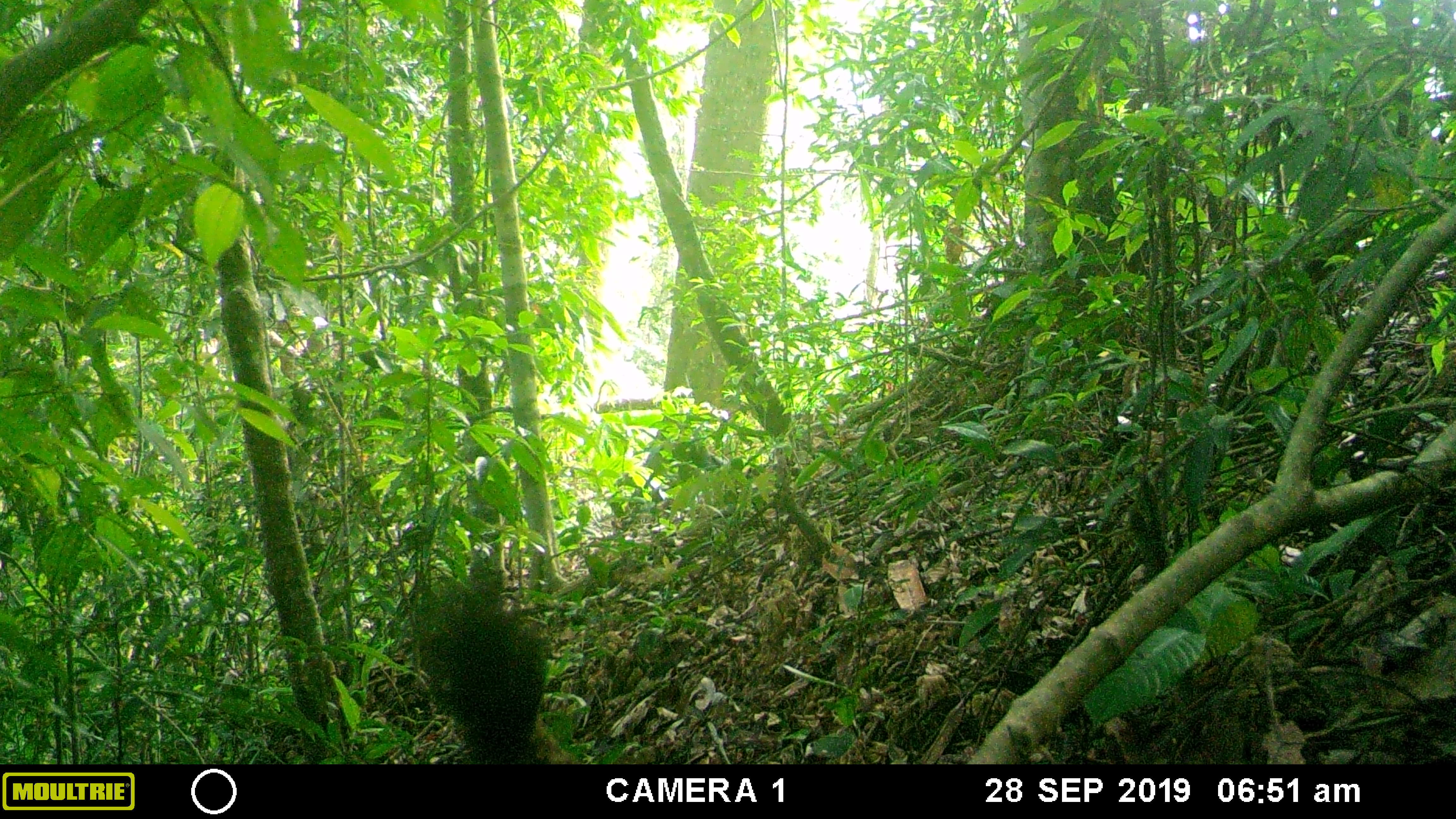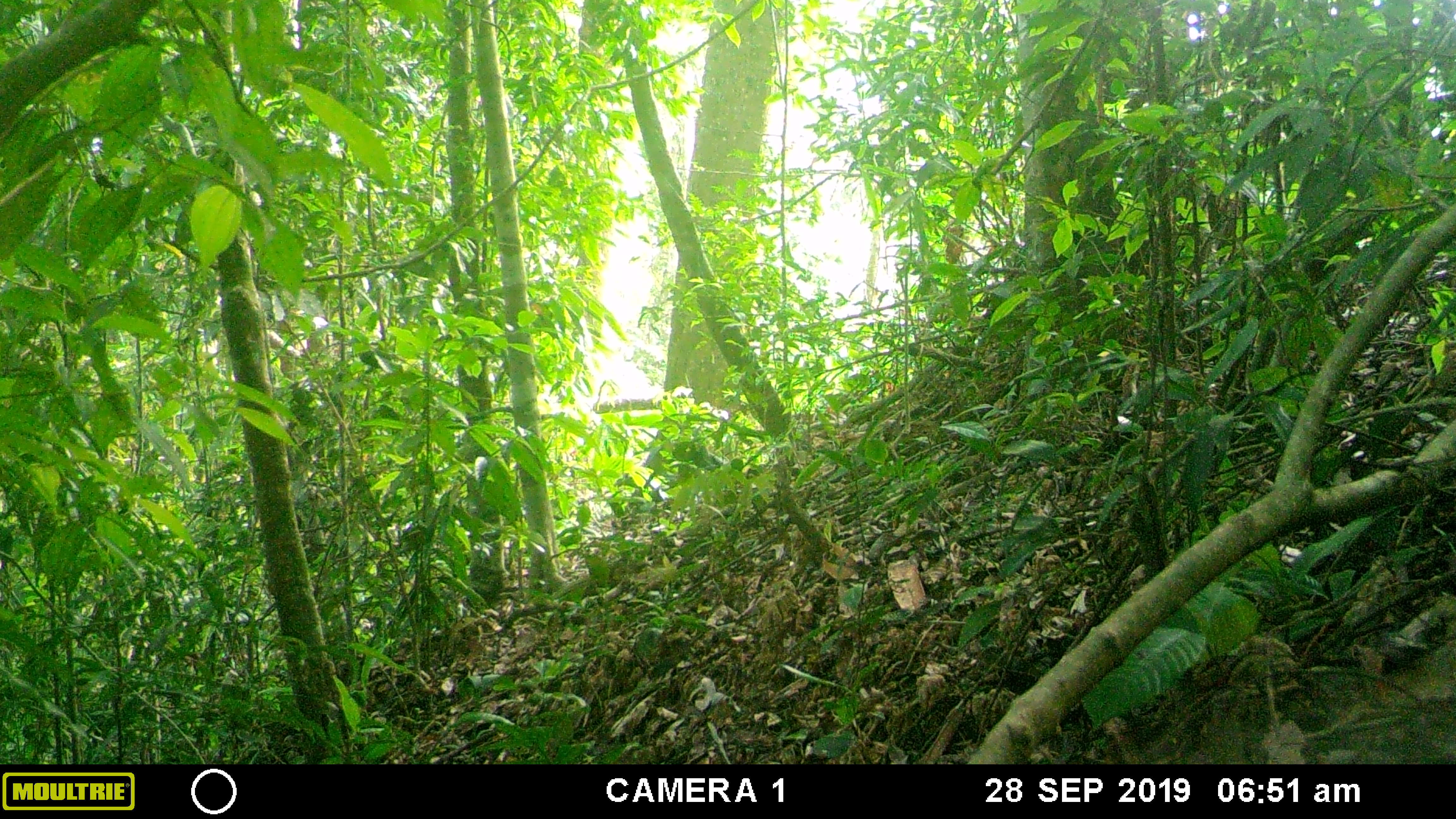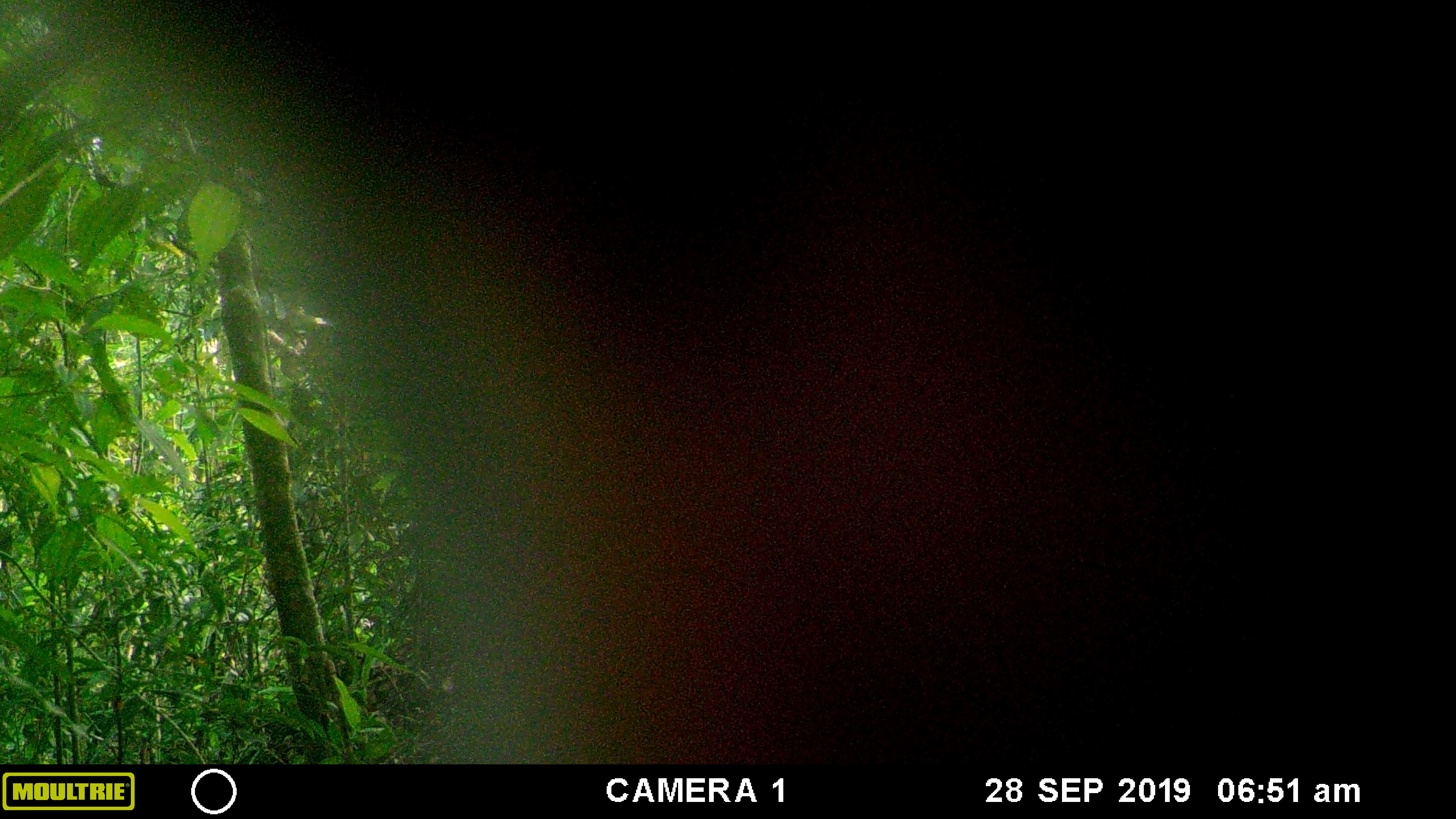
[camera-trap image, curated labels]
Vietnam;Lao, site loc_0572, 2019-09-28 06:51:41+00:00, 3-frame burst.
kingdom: Animalia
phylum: Chordata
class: Mammalia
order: Rodentia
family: Sciuridae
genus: Callosciurus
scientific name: Callosciurus erythraeus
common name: pallas's squirrel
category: pallass squirrel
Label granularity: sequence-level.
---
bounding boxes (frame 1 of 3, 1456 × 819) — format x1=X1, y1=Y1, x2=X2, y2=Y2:
pallass squirrel: x1=416, y1=566, x2=582, y2=765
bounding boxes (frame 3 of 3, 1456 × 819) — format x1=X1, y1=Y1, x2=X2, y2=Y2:
pallass squirrel: x1=0, y1=0, x2=1456, y2=765